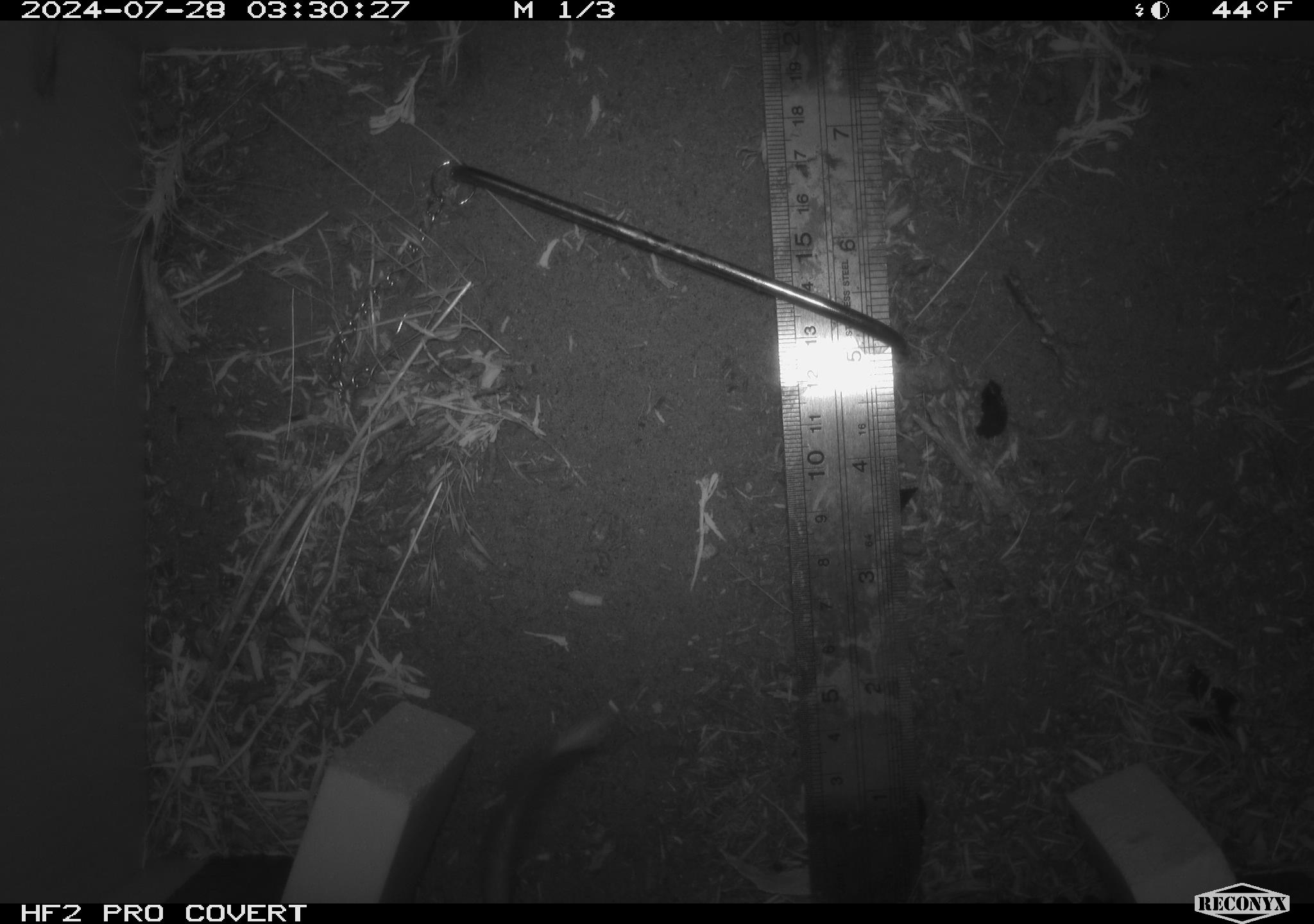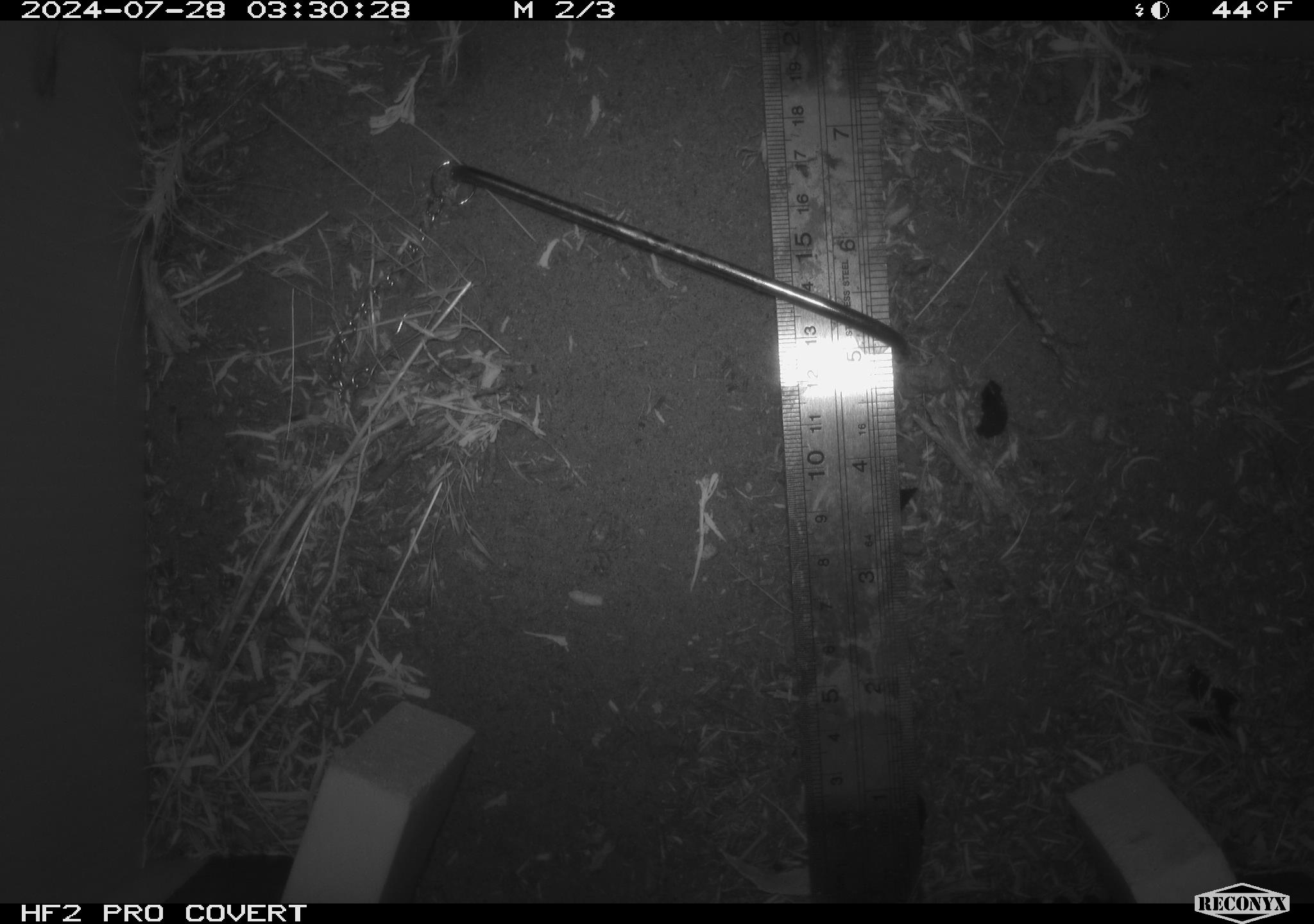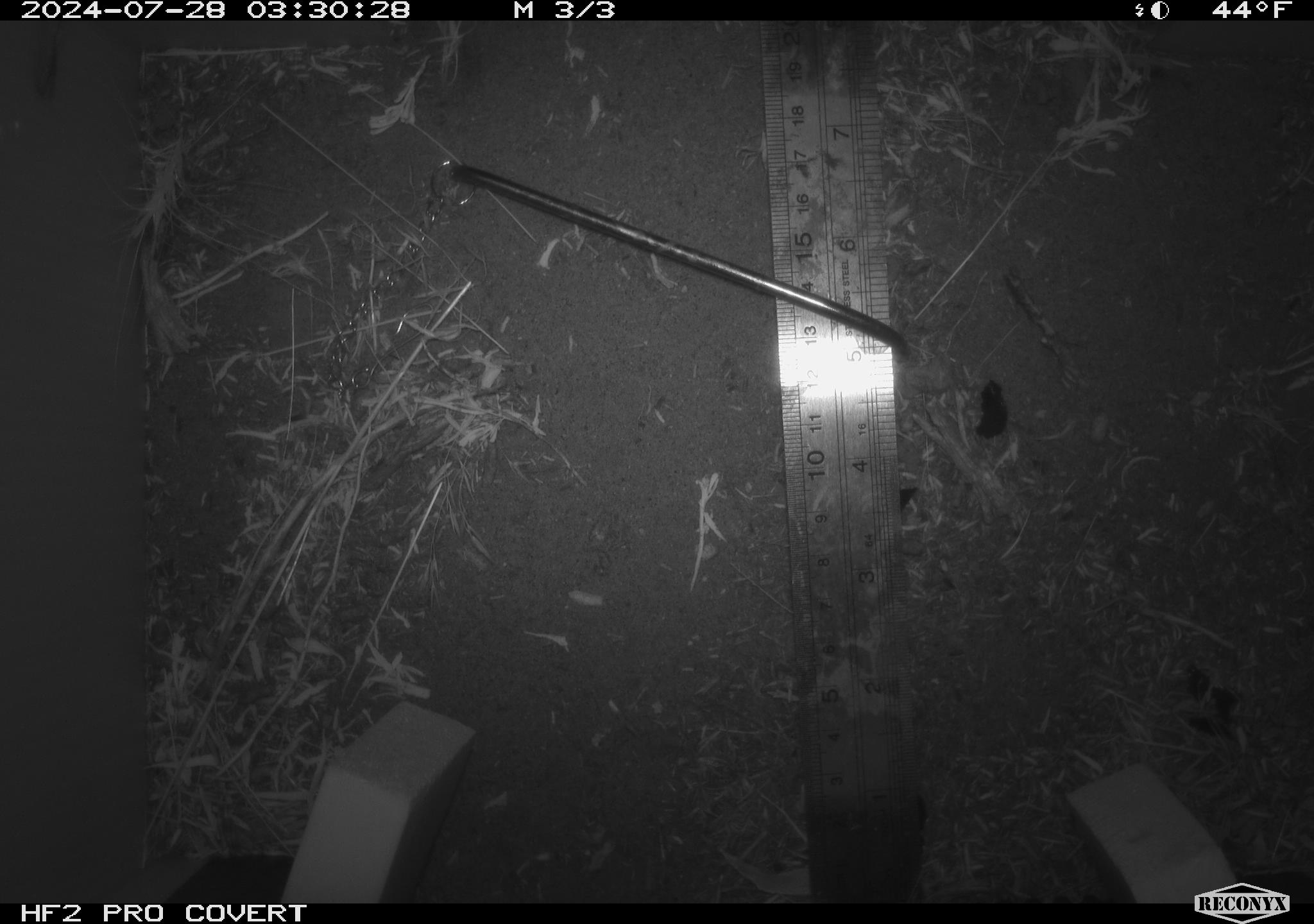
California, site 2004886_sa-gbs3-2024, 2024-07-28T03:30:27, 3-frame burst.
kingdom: Animalia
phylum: Chordata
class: Mammalia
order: Rodentia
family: Heteromyidae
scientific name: Heteromyidae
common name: kangaroo rats and pocket mice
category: heteromyidae family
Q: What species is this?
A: Heteromyidae family (kangaroo rats and pocket mice) (Heteromyidae).